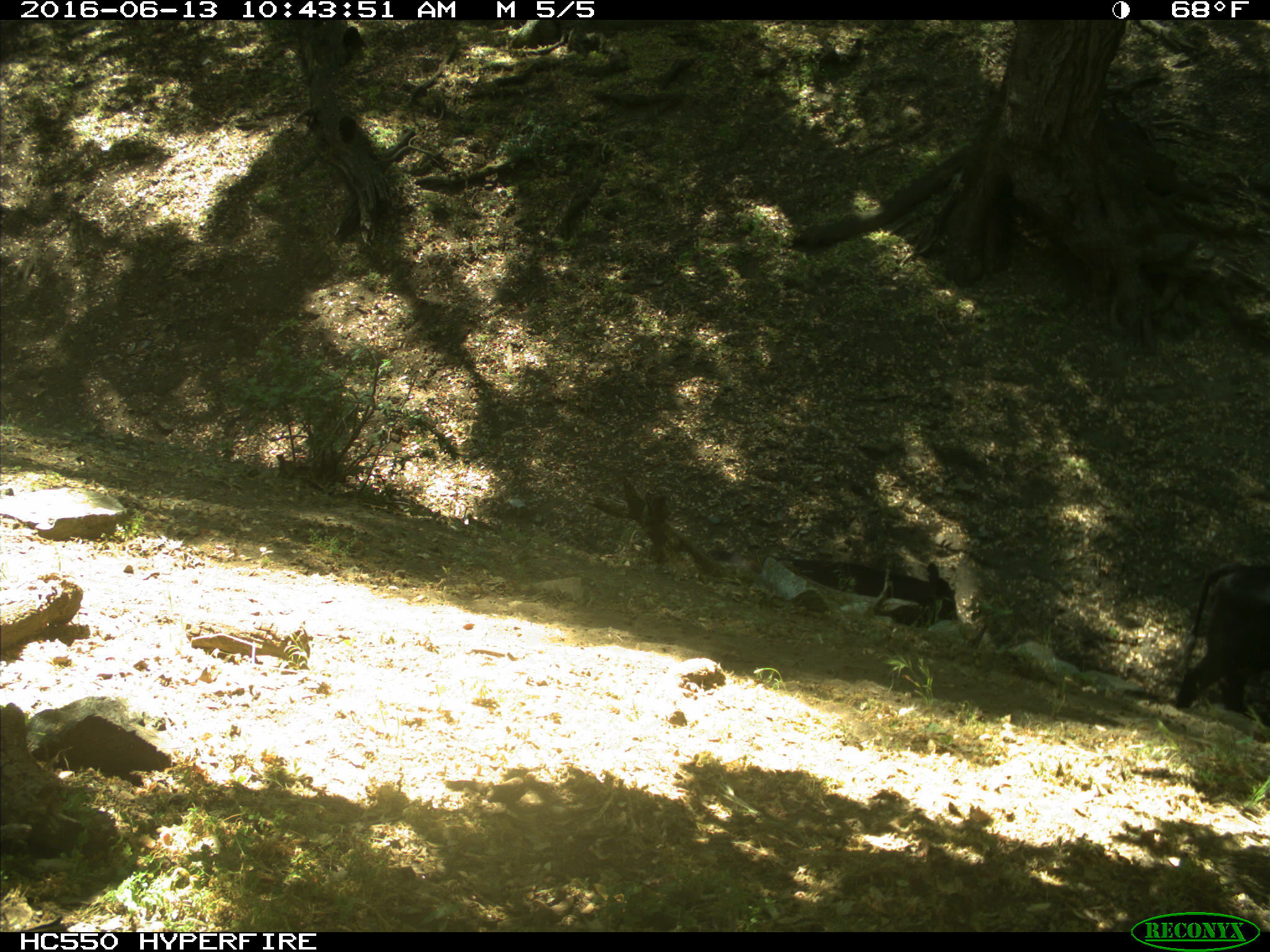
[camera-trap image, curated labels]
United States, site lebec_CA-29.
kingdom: Animalia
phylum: Chordata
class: Mammalia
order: Artiodactyla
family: Bovidae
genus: Bos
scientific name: Bos taurus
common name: domestic cow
Bos taurus (domestic cow).